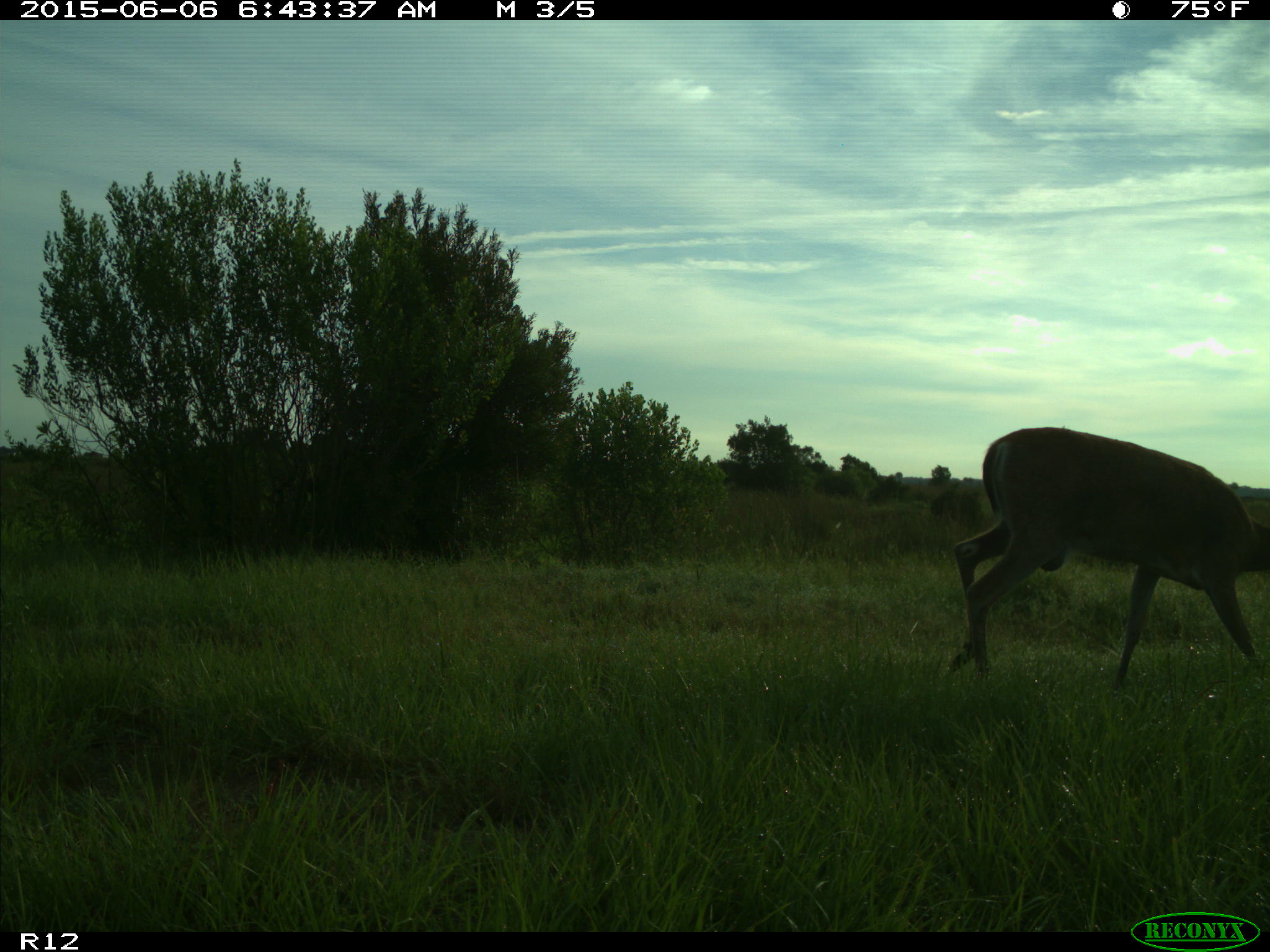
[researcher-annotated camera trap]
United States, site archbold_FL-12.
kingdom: Animalia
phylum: Chordata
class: Mammalia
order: Artiodactyla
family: Cervidae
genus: Odocoileus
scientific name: Odocoileus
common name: deer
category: unidentified deer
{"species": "unidentified deer (deer) (Odocoileus)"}